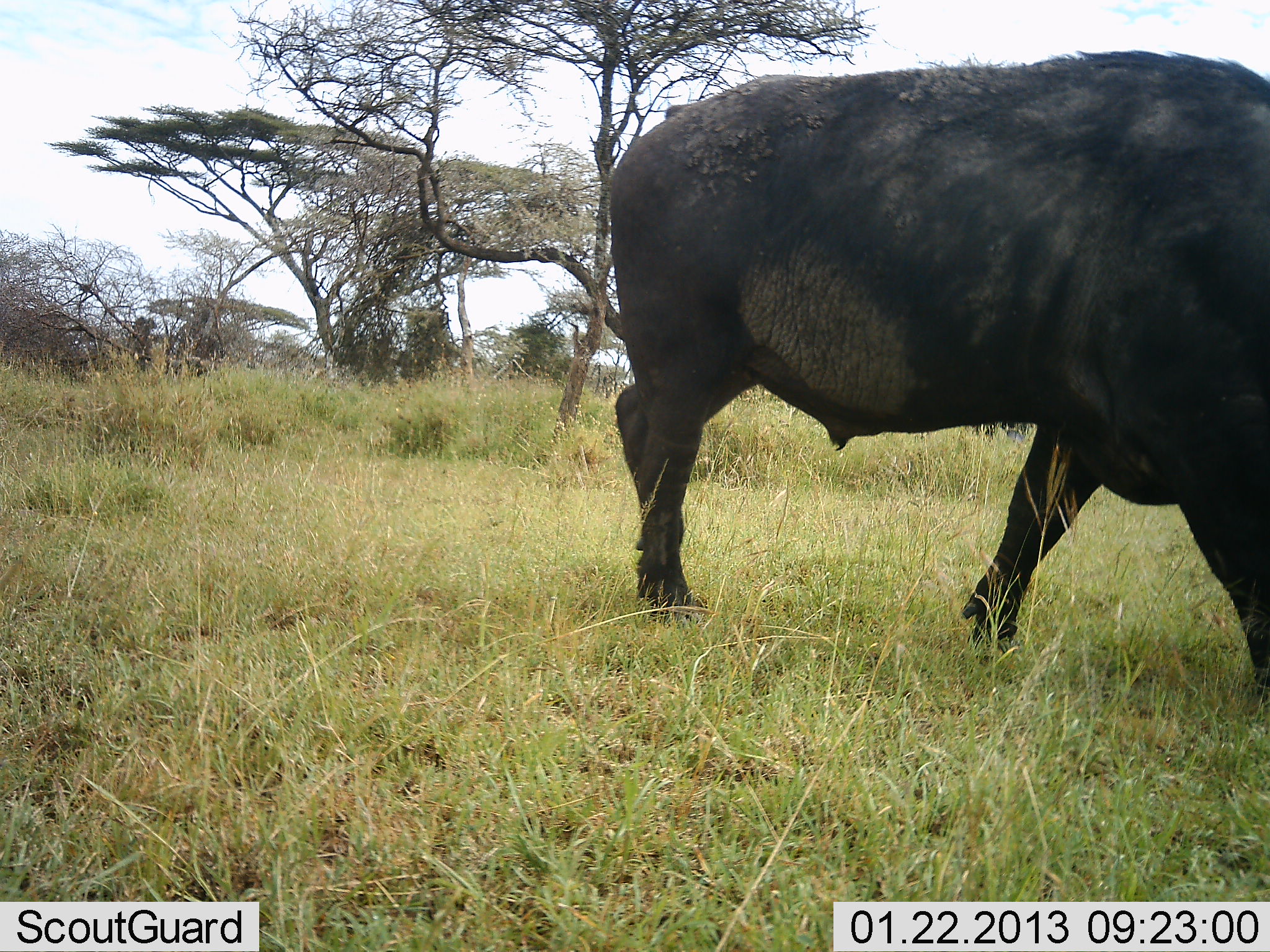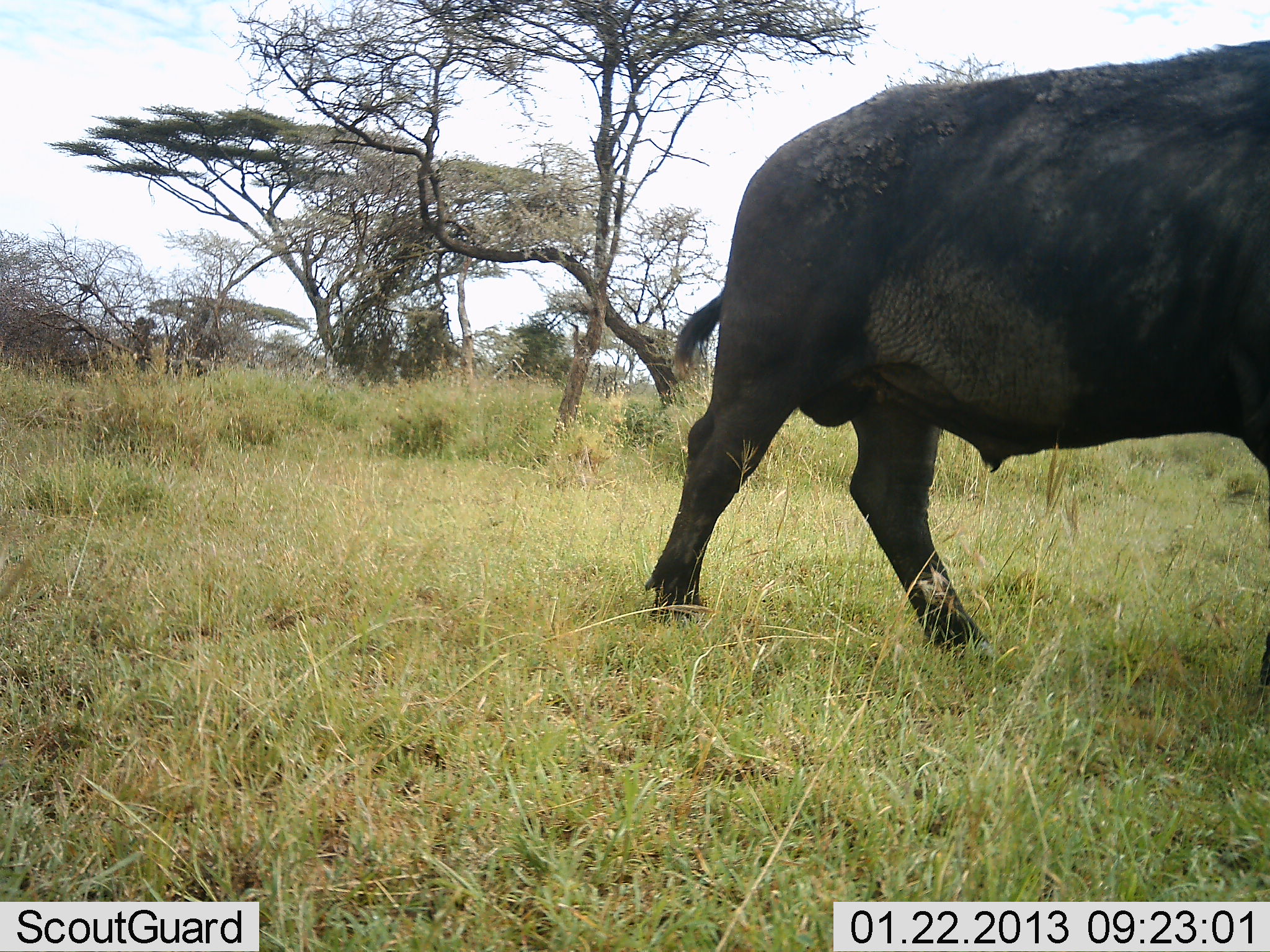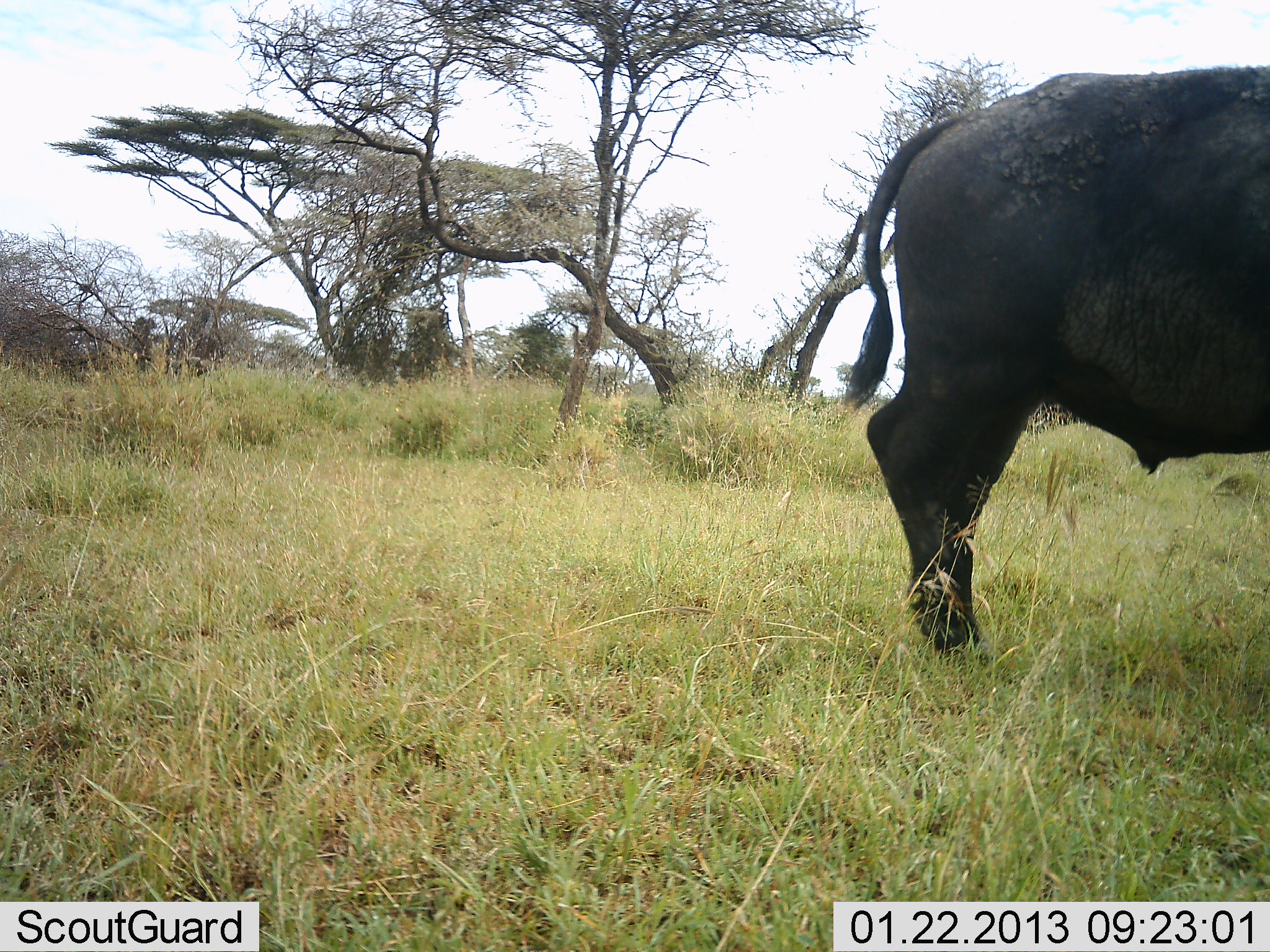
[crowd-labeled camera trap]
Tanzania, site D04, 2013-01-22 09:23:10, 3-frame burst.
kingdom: Animalia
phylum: Chordata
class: Mammalia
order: Artiodactyla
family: Bovidae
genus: Syncerus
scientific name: Syncerus caffer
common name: cape buffalo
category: buffalo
Buffalo (cape buffalo) (Syncerus caffer), count 1. Behavior (volunteer vote fractions): standing 0%, resting 0%, moving 100%, interacting 0%. Young present (vote fraction): 0%. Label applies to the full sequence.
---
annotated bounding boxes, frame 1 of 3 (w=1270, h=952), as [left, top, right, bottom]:
animal: [600, 45, 1270, 705]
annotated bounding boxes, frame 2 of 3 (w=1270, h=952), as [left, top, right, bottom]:
animal: [641, 39, 1270, 702]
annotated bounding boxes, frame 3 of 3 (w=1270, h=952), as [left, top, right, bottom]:
animal: [840, 62, 1270, 669]